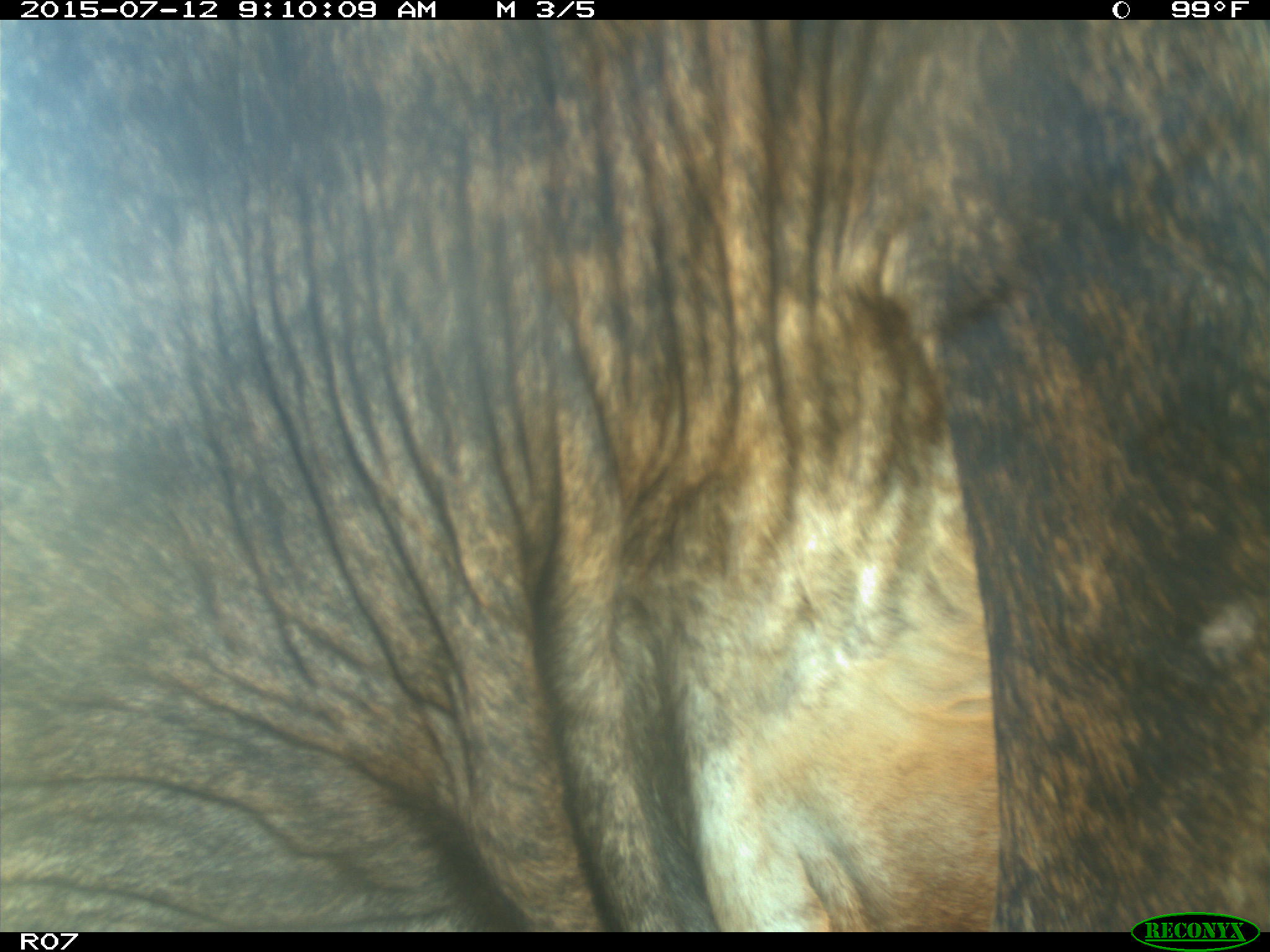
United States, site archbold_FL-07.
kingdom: Animalia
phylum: Chordata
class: Mammalia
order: Artiodactyla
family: Bovidae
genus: Bos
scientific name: Bos taurus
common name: domestic cow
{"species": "Bos taurus (domestic cow)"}